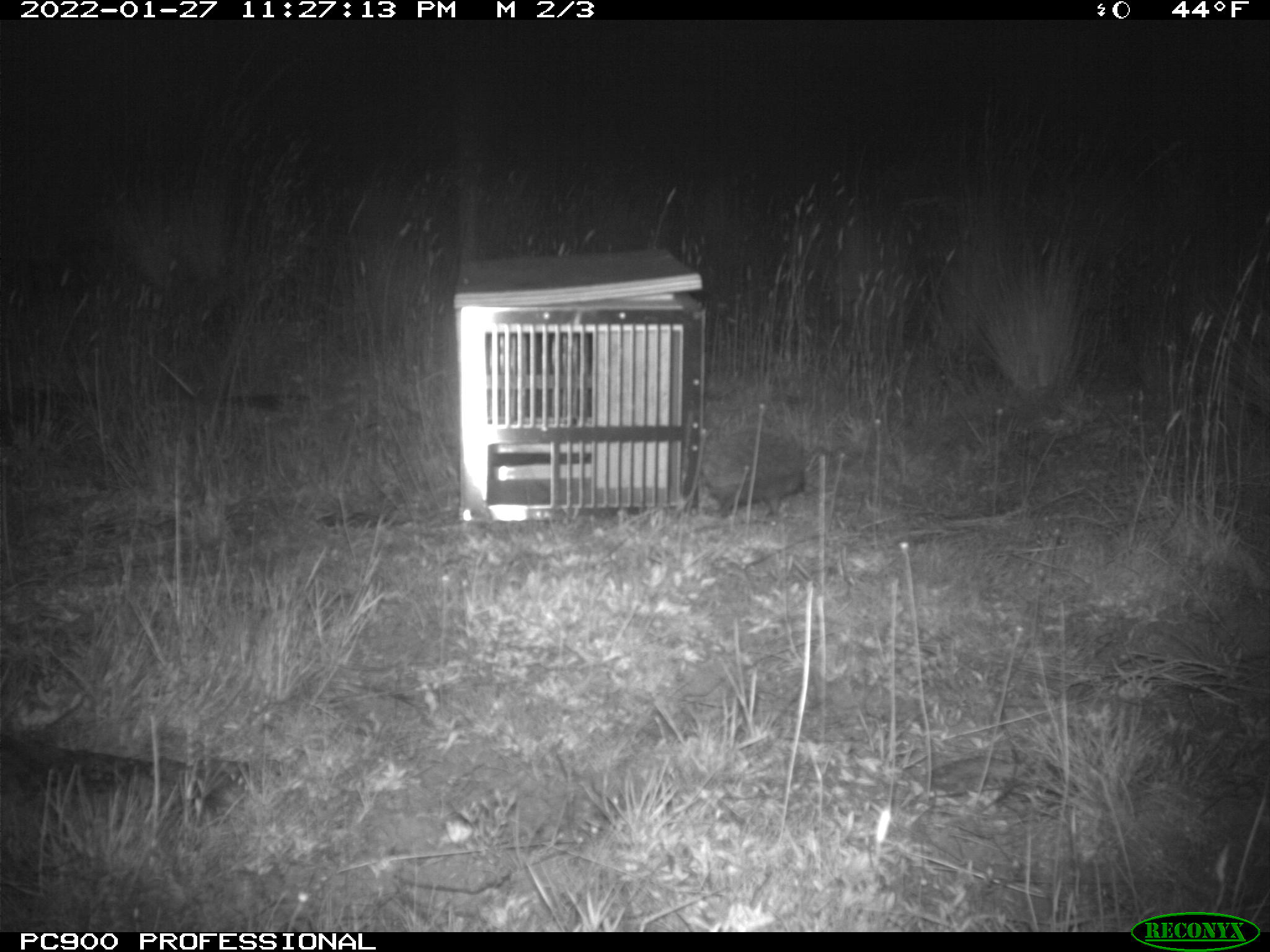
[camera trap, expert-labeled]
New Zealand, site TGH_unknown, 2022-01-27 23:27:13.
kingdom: Animalia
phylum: Chordata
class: Mammalia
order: Eulipotyphla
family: Erinaceidae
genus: Erinaceus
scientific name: Erinaceus europaeus europaeus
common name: european hedgehog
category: hedgehog